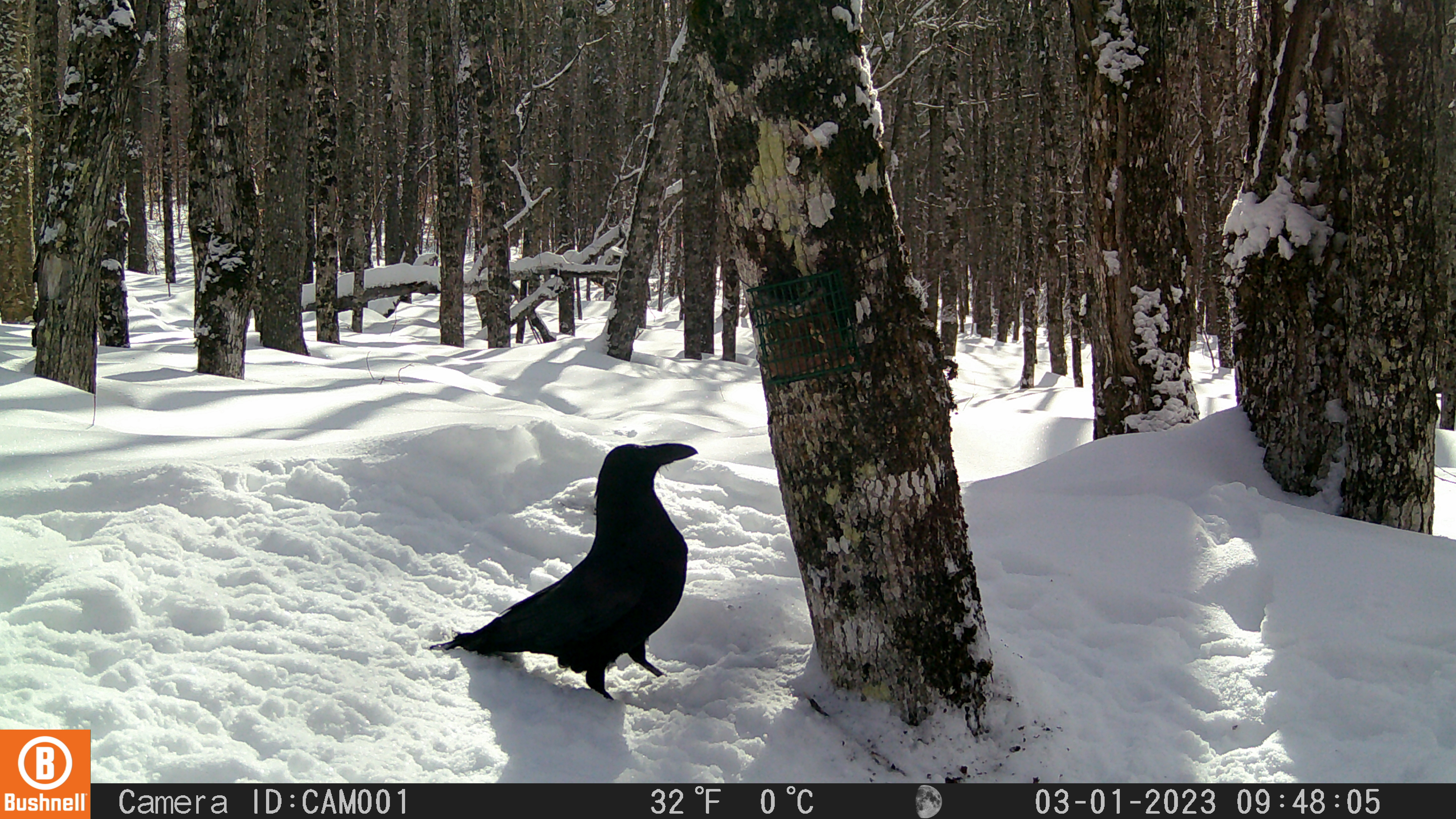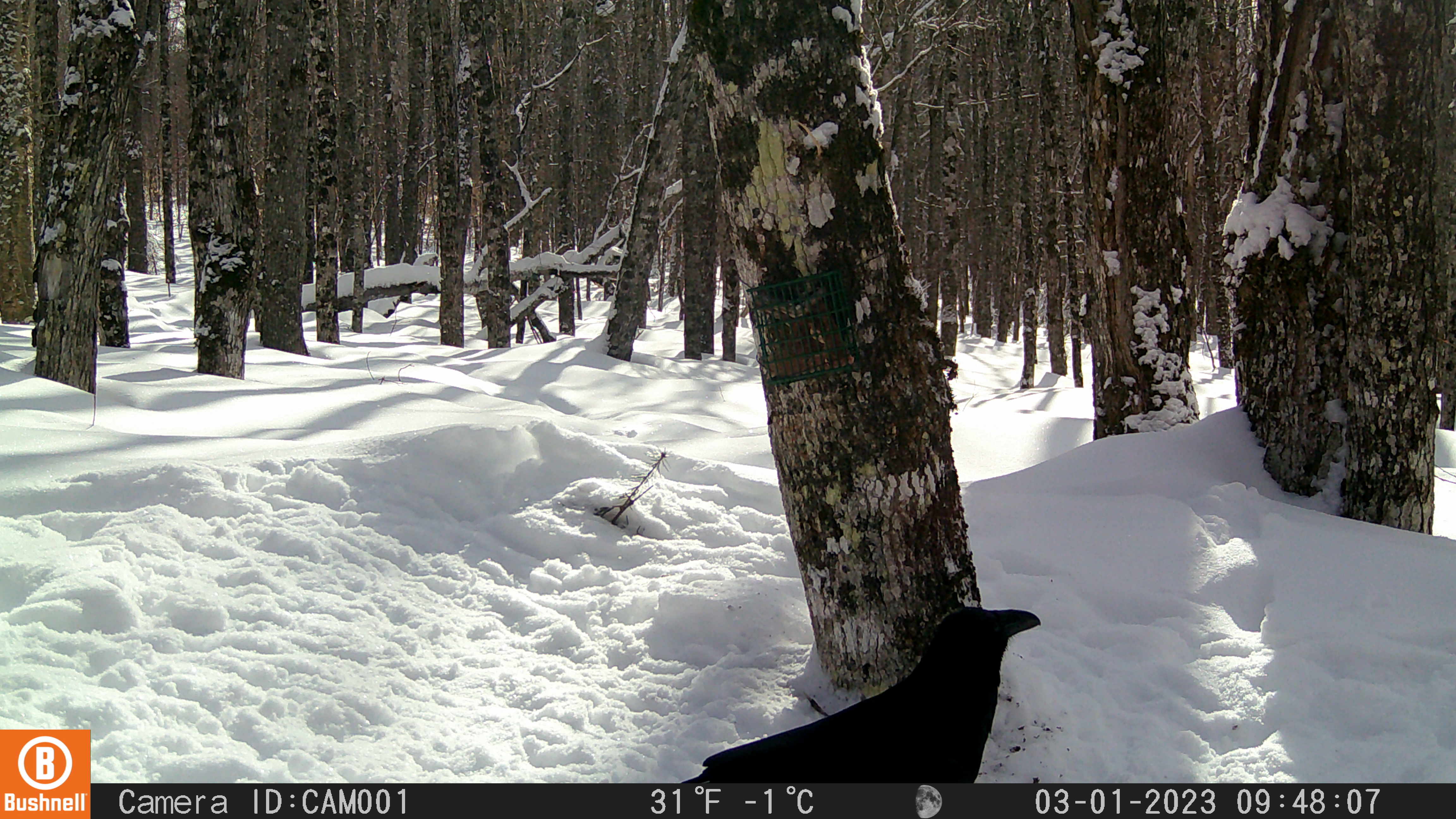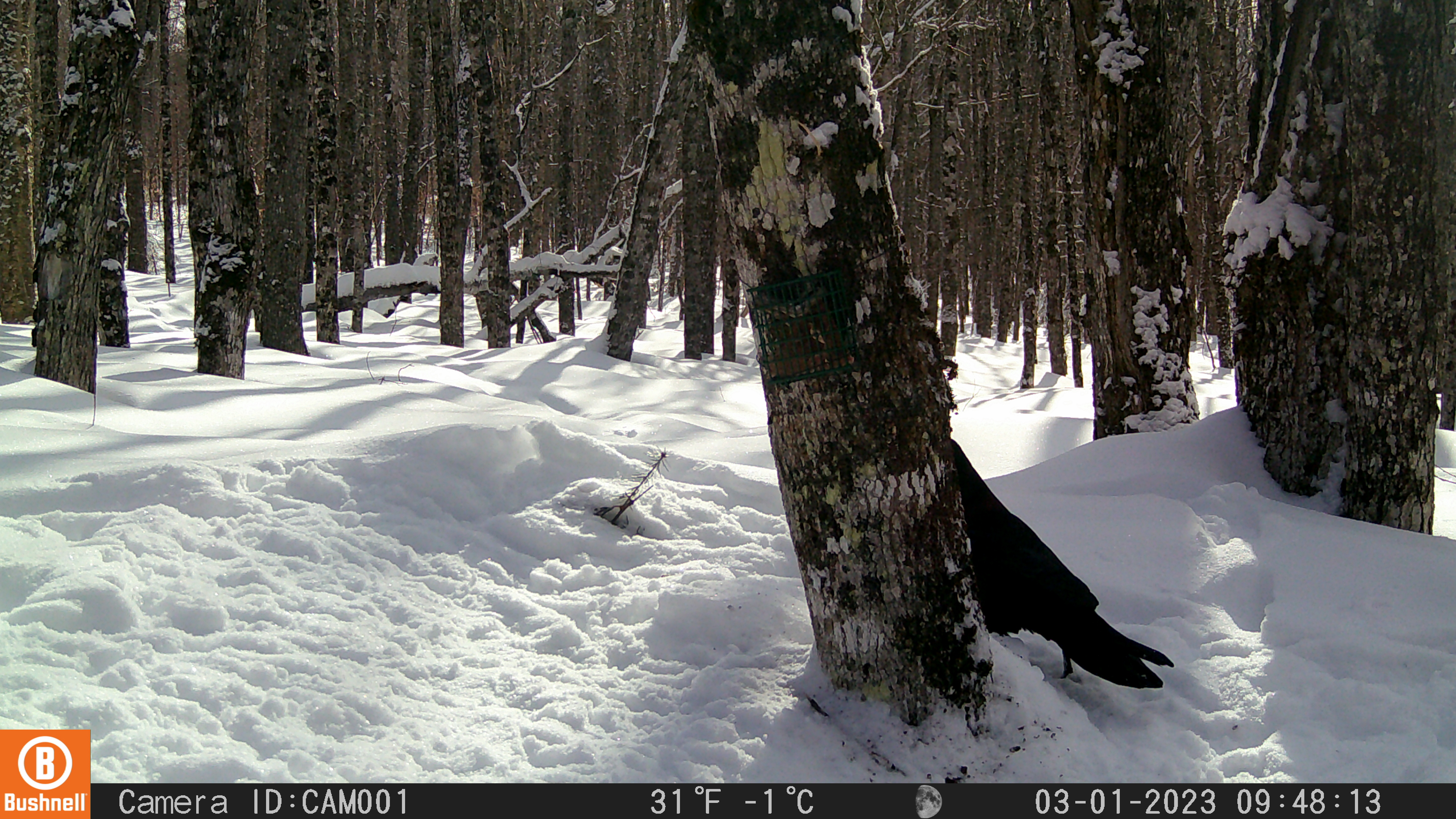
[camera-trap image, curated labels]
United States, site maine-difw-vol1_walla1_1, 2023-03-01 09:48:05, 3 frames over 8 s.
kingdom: Animalia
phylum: Chordata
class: Aves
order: Passeriformes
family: Corvidae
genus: Corvus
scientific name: Corvus corax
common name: common raven